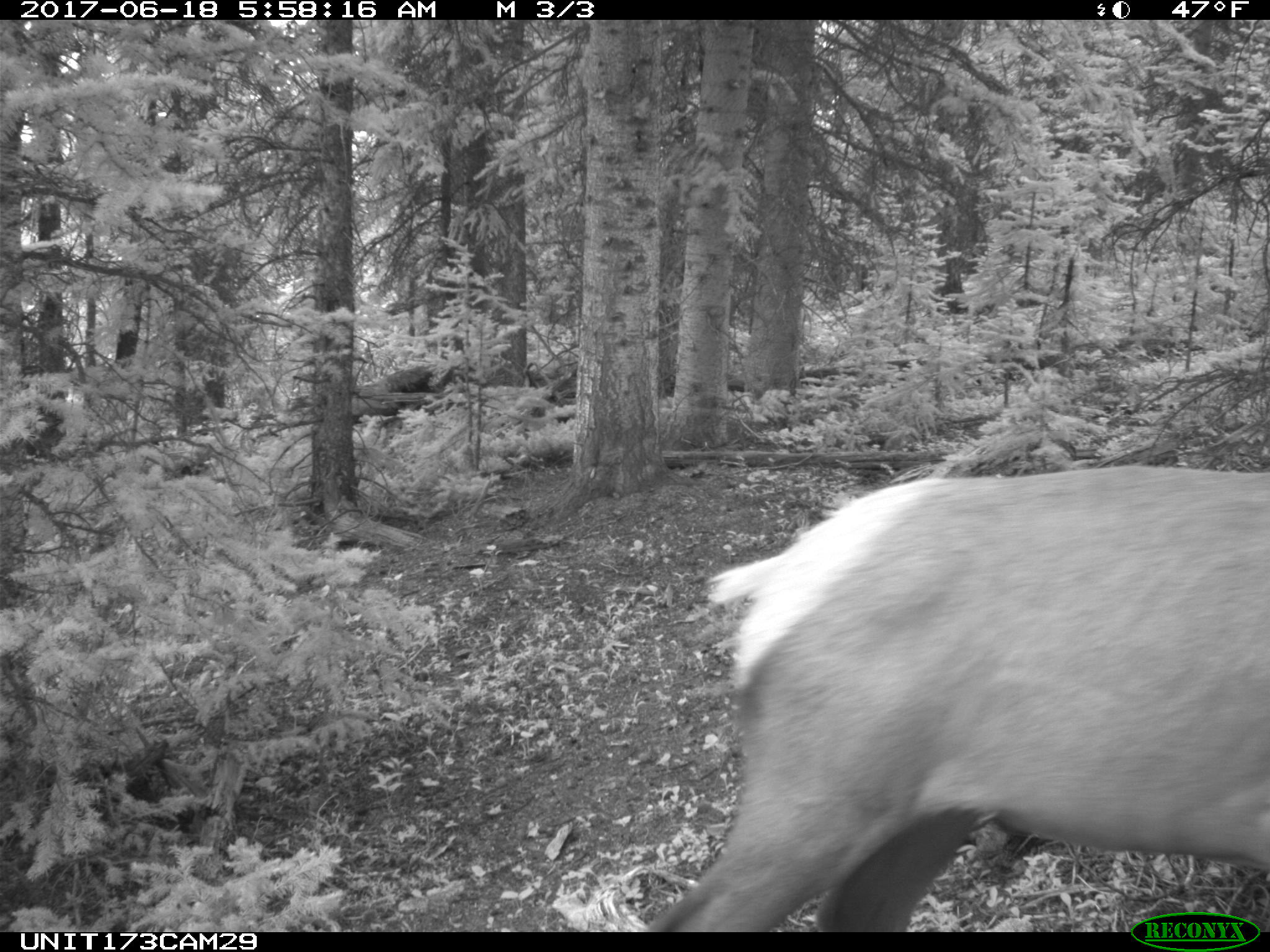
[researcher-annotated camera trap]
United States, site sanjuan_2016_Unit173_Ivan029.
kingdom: Animalia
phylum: Chordata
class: Mammalia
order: Artiodactyla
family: Cervidae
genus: Cervus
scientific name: Cervus elaphus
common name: red deer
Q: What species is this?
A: Cervus elaphus (red deer).